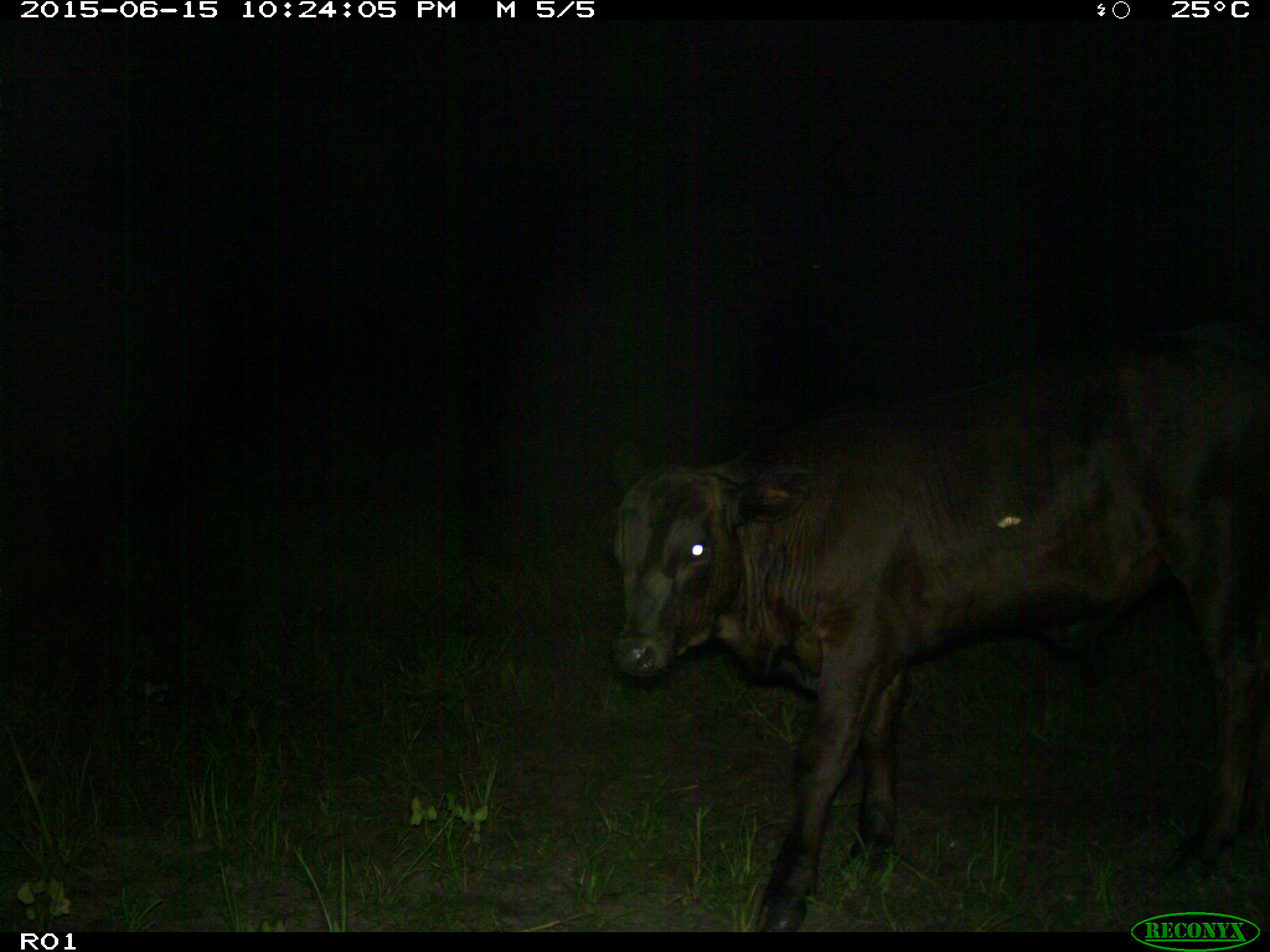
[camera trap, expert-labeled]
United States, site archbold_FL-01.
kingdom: Animalia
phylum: Chordata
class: Mammalia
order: Artiodactyla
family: Bovidae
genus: Bos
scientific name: Bos taurus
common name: domestic cow